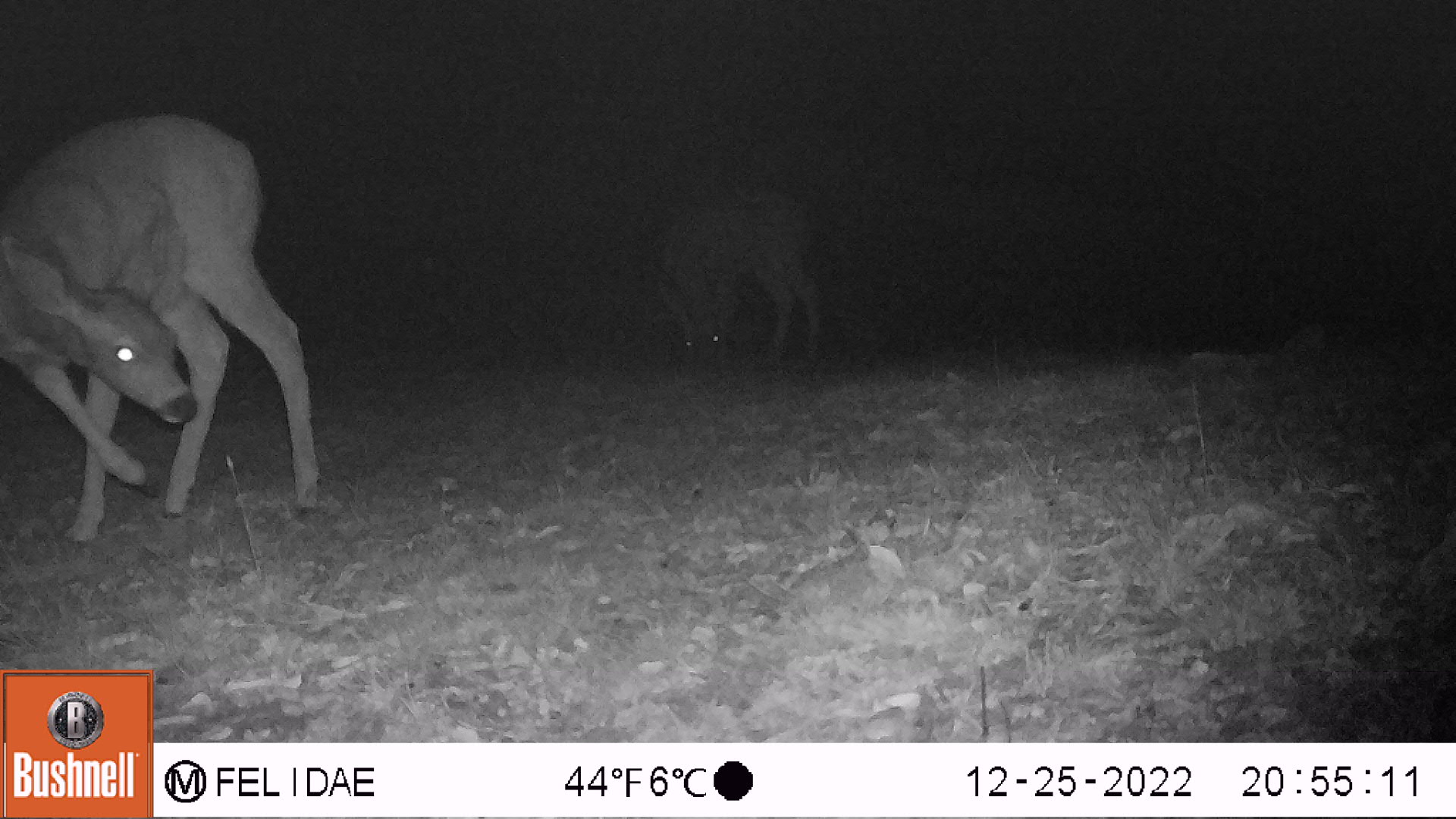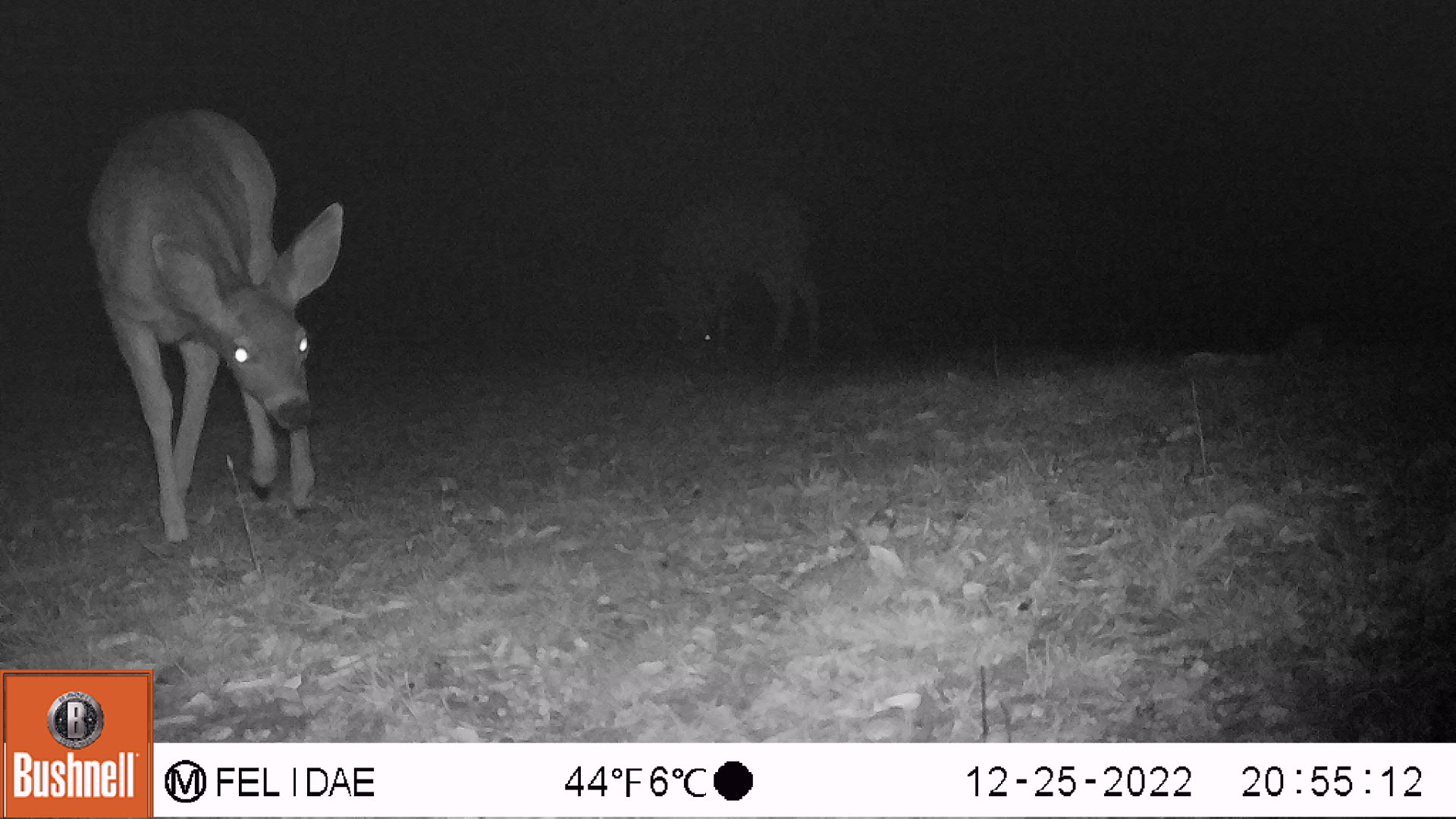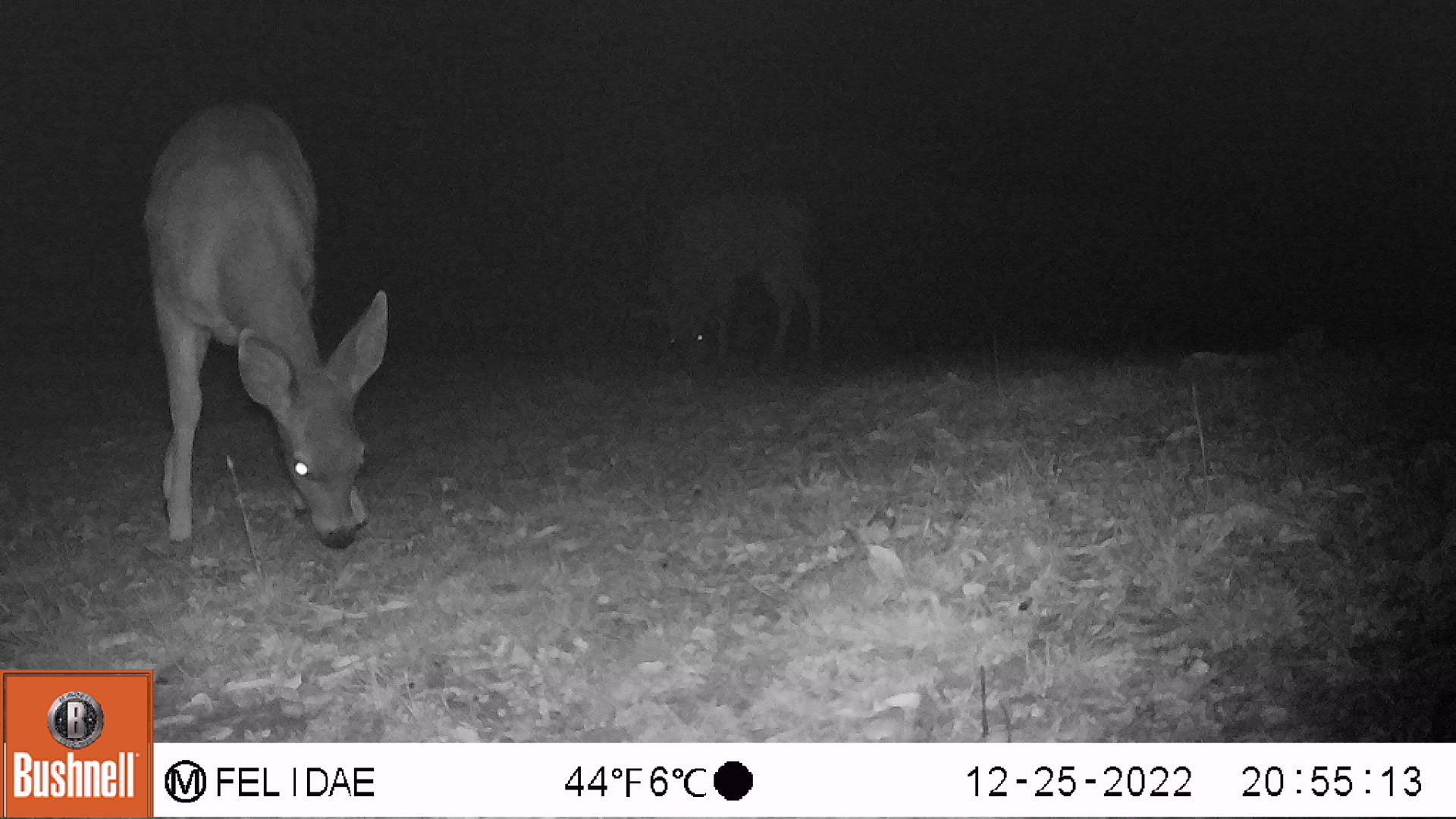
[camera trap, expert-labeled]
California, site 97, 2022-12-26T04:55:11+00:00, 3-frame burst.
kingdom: Animalia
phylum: Chordata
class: Mammalia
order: Artiodactyla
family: Cervidae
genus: Odocoileus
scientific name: Odocoileus hemionus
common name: mule deer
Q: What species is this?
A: Mule deer (Odocoileus hemionus).